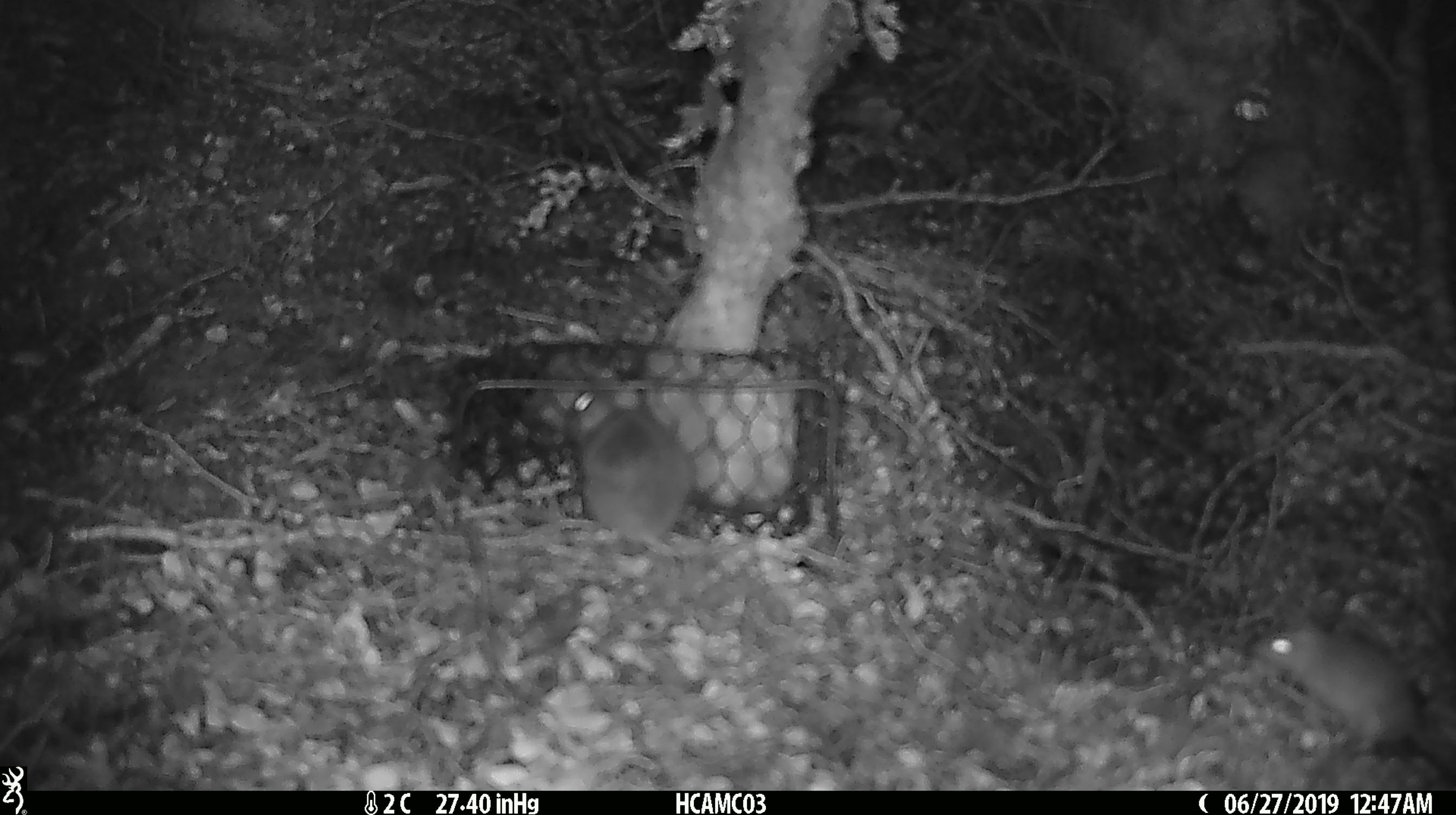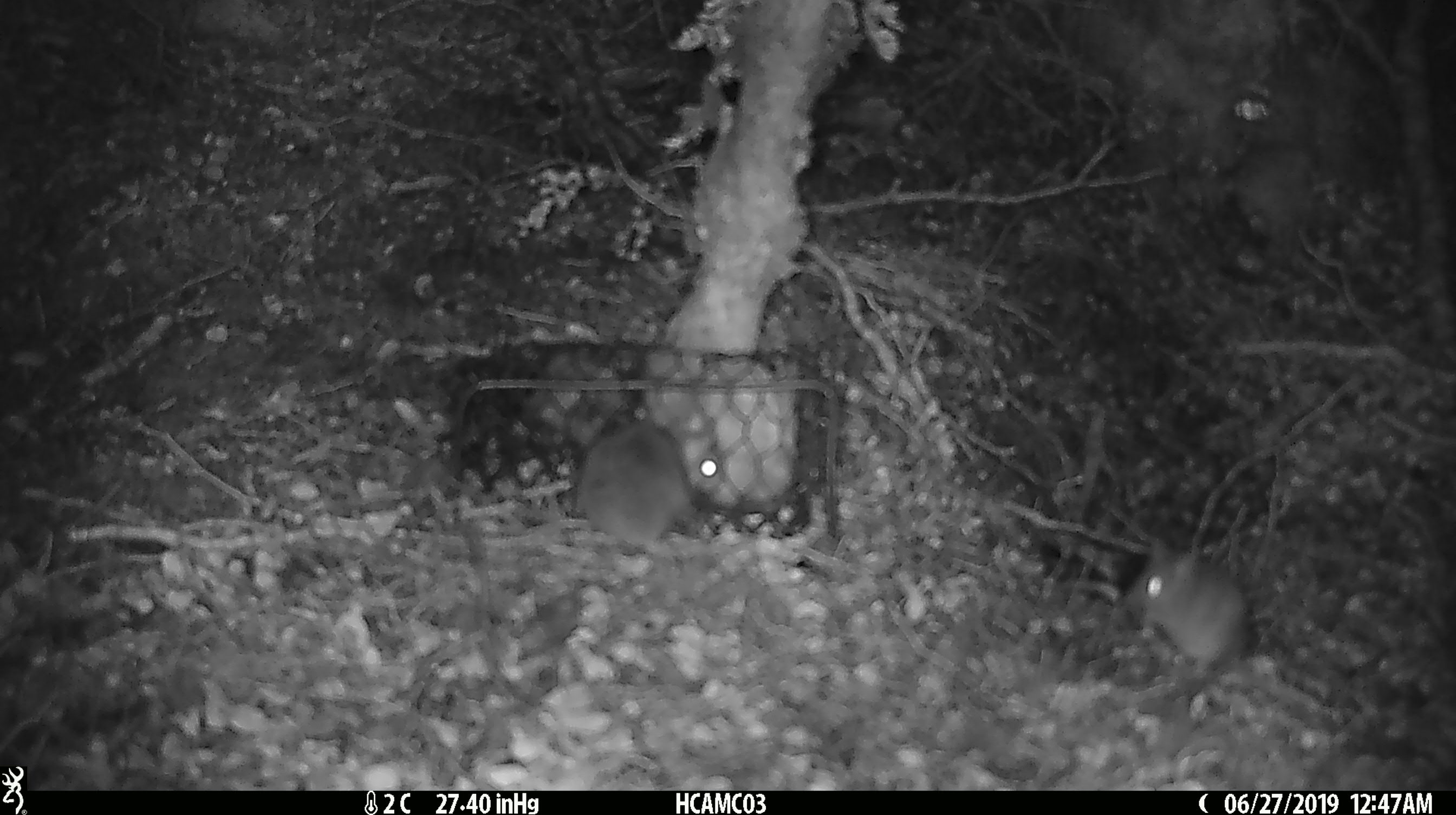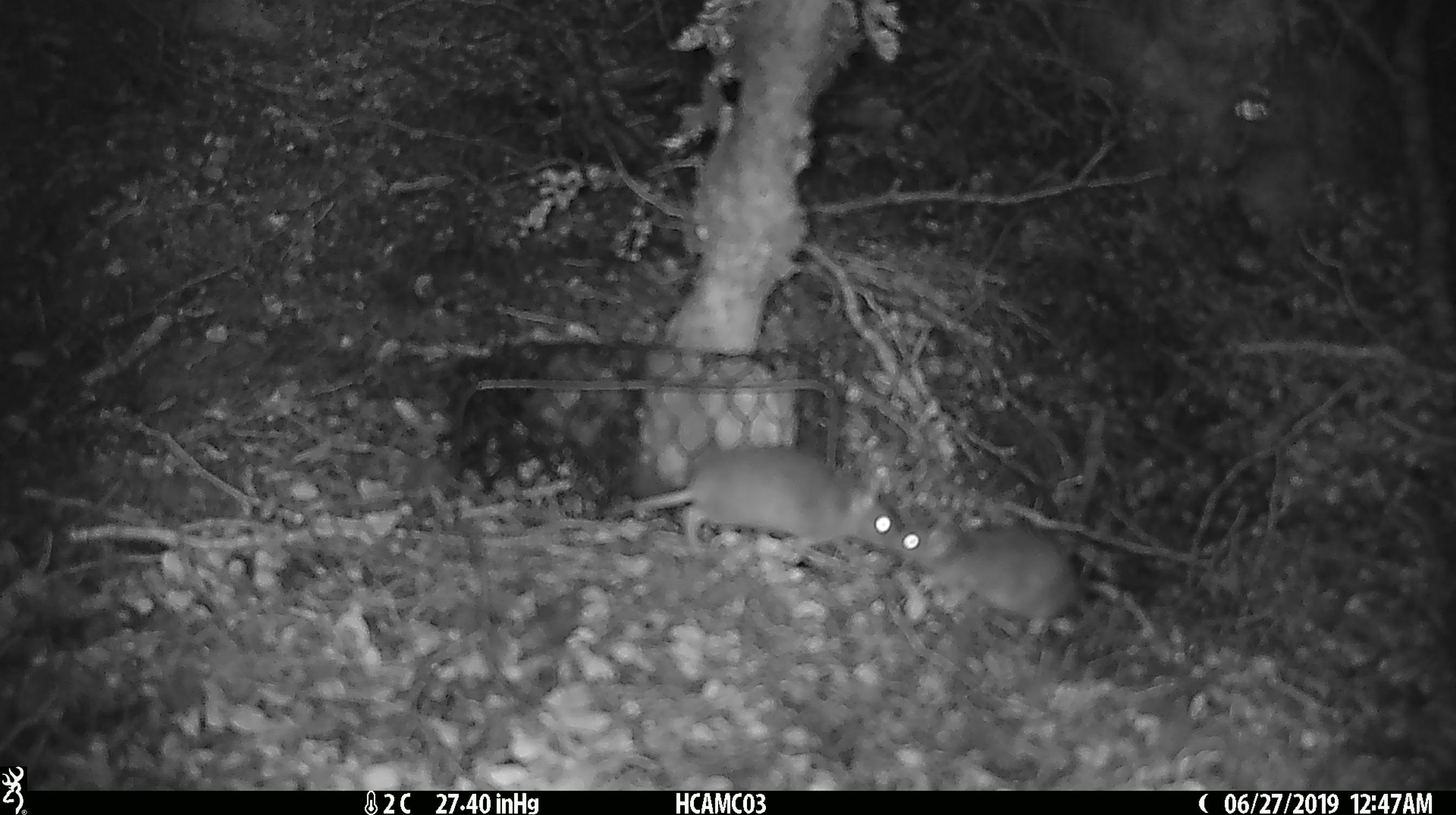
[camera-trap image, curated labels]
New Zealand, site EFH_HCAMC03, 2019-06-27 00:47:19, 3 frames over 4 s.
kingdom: Animalia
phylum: Chordata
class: Mammalia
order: Rodentia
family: Muridae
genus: Mus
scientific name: Mus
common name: mouse